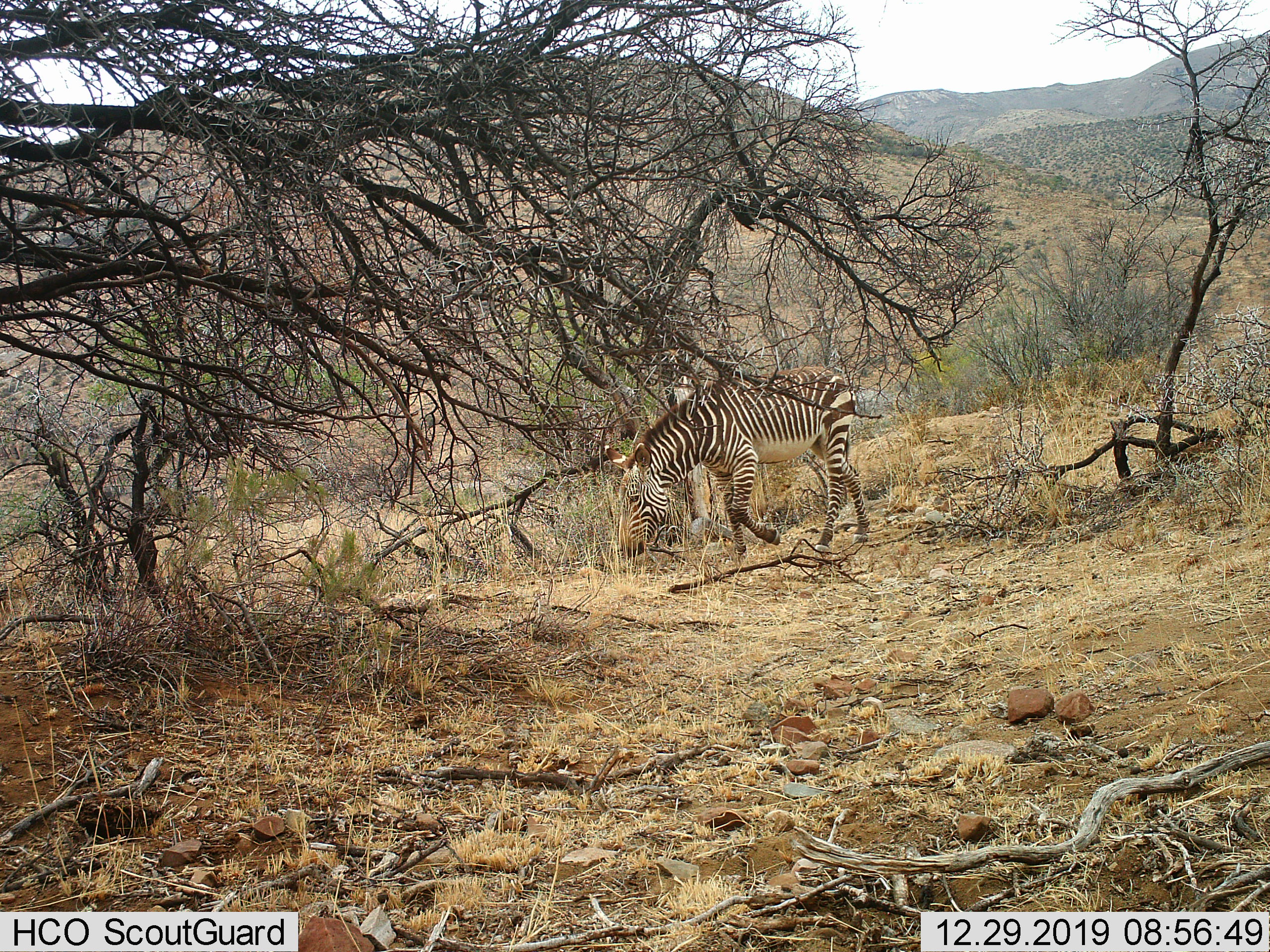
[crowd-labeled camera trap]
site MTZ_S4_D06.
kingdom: Animalia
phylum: Chordata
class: Mammalia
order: Perissodactyla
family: Equidae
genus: Equus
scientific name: Equus zebra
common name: mountain zebra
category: zebramountain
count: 1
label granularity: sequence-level